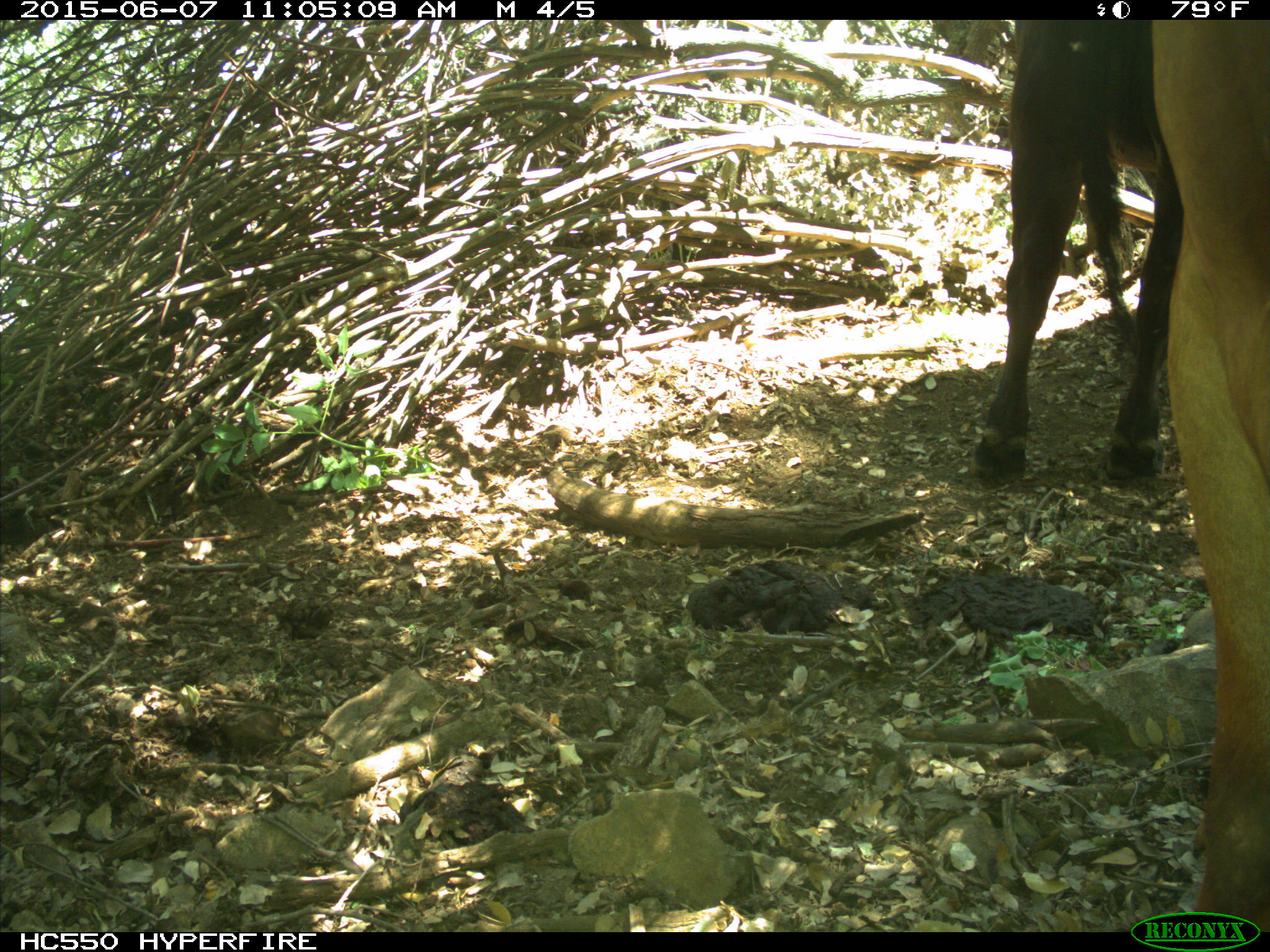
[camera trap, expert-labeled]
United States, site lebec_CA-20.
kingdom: Animalia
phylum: Chordata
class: Mammalia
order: Artiodactyla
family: Bovidae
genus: Bos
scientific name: Bos taurus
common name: domestic cow